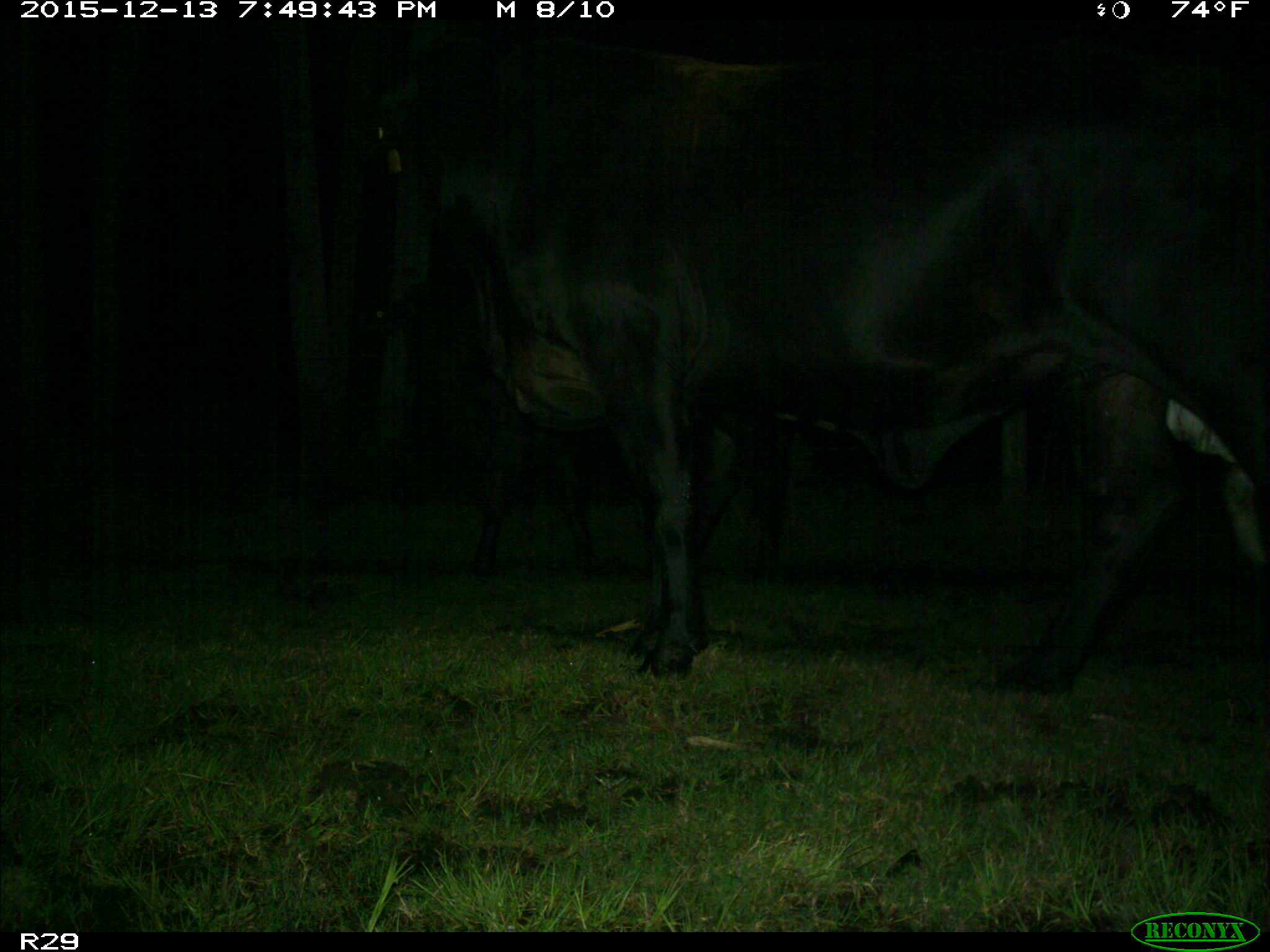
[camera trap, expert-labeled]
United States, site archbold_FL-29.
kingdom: Animalia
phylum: Chordata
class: Mammalia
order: Artiodactyla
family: Bovidae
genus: Bos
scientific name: Bos taurus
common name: domestic cow